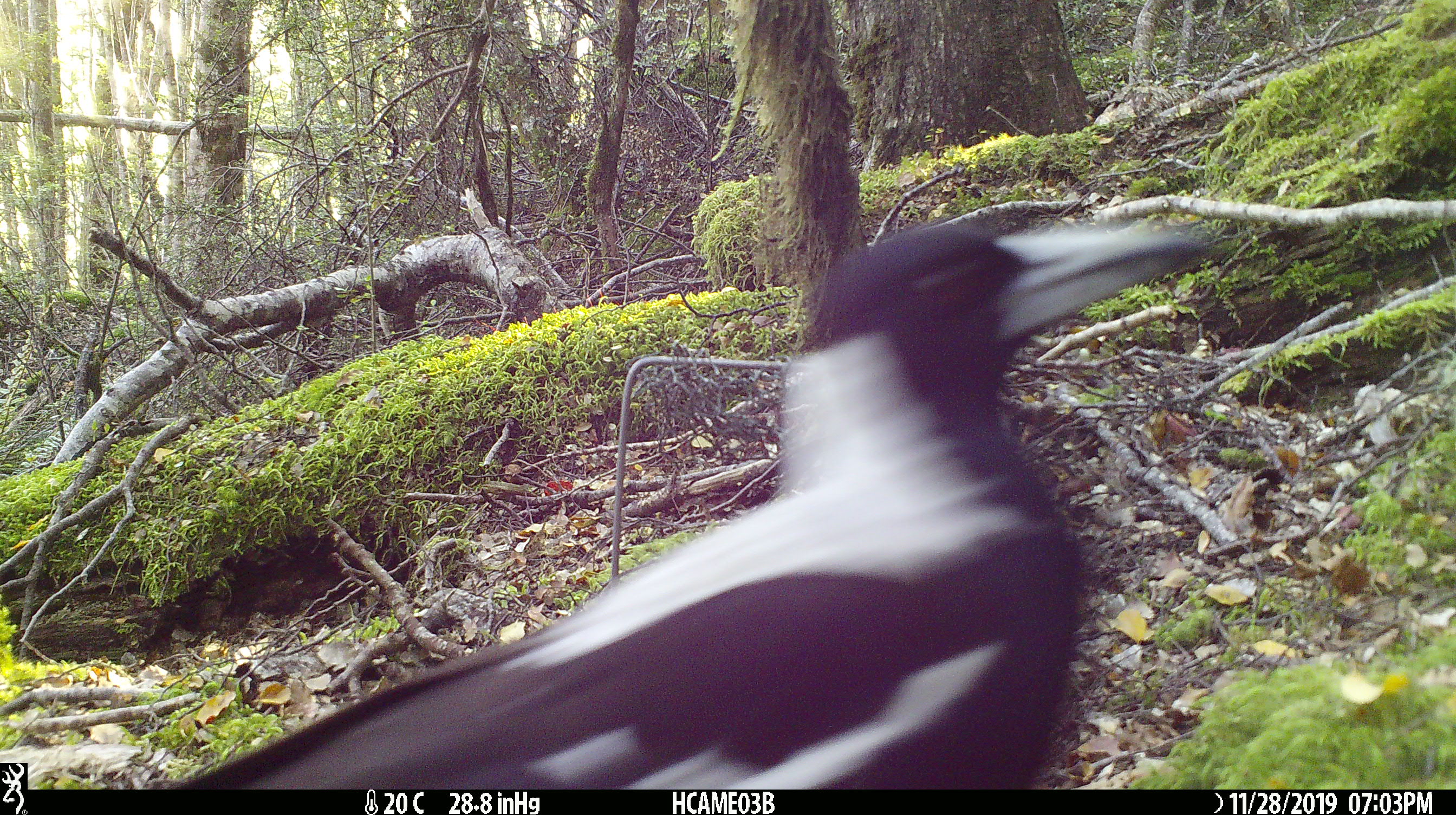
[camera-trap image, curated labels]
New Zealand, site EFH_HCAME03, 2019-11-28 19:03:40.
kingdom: Animalia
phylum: Chordata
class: Aves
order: Passeriformes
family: Artamidae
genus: Gymnorhina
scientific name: Gymnorhina tibicen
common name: australian magpie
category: magpie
Magpie (australian magpie) (Gymnorhina tibicen).